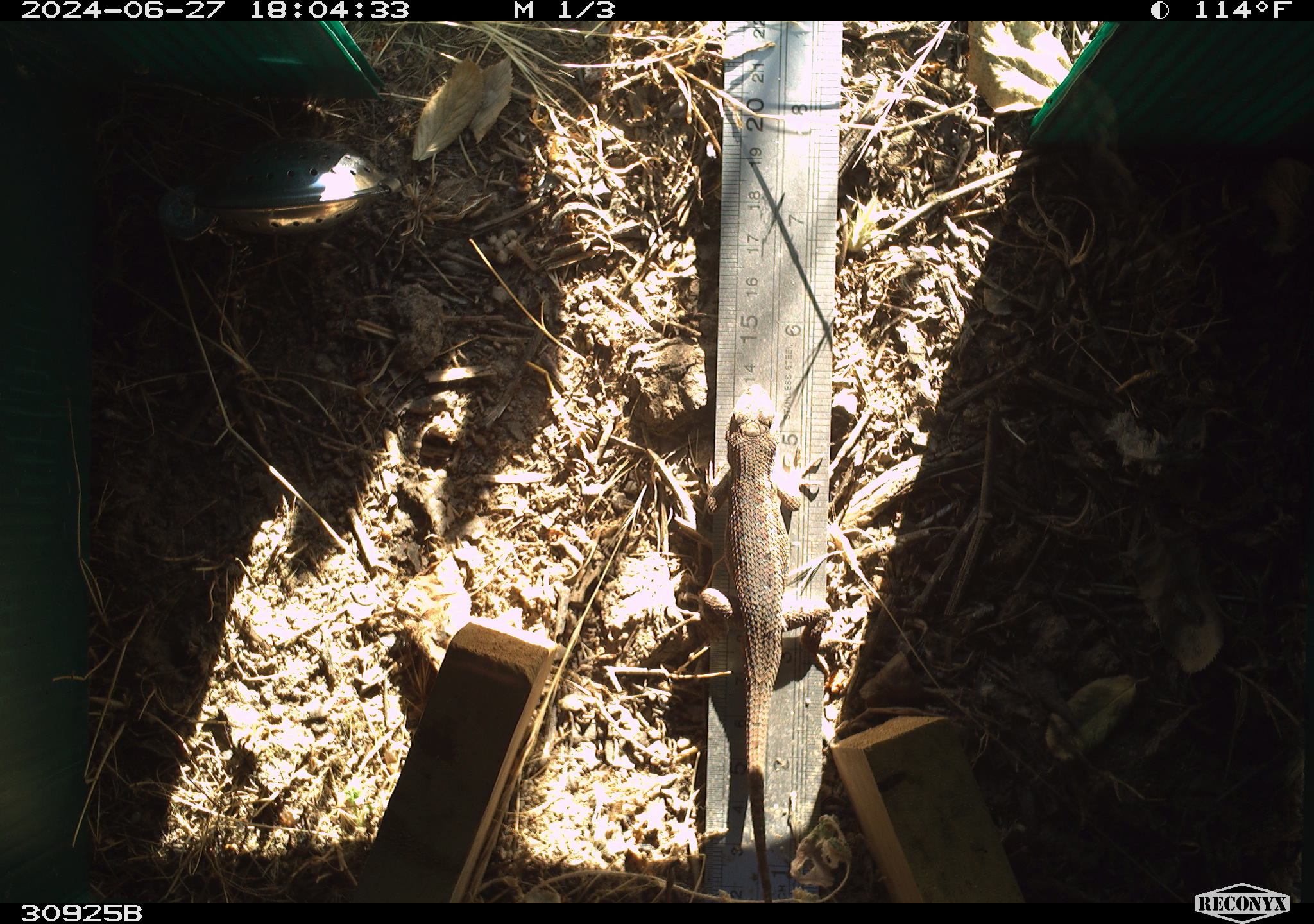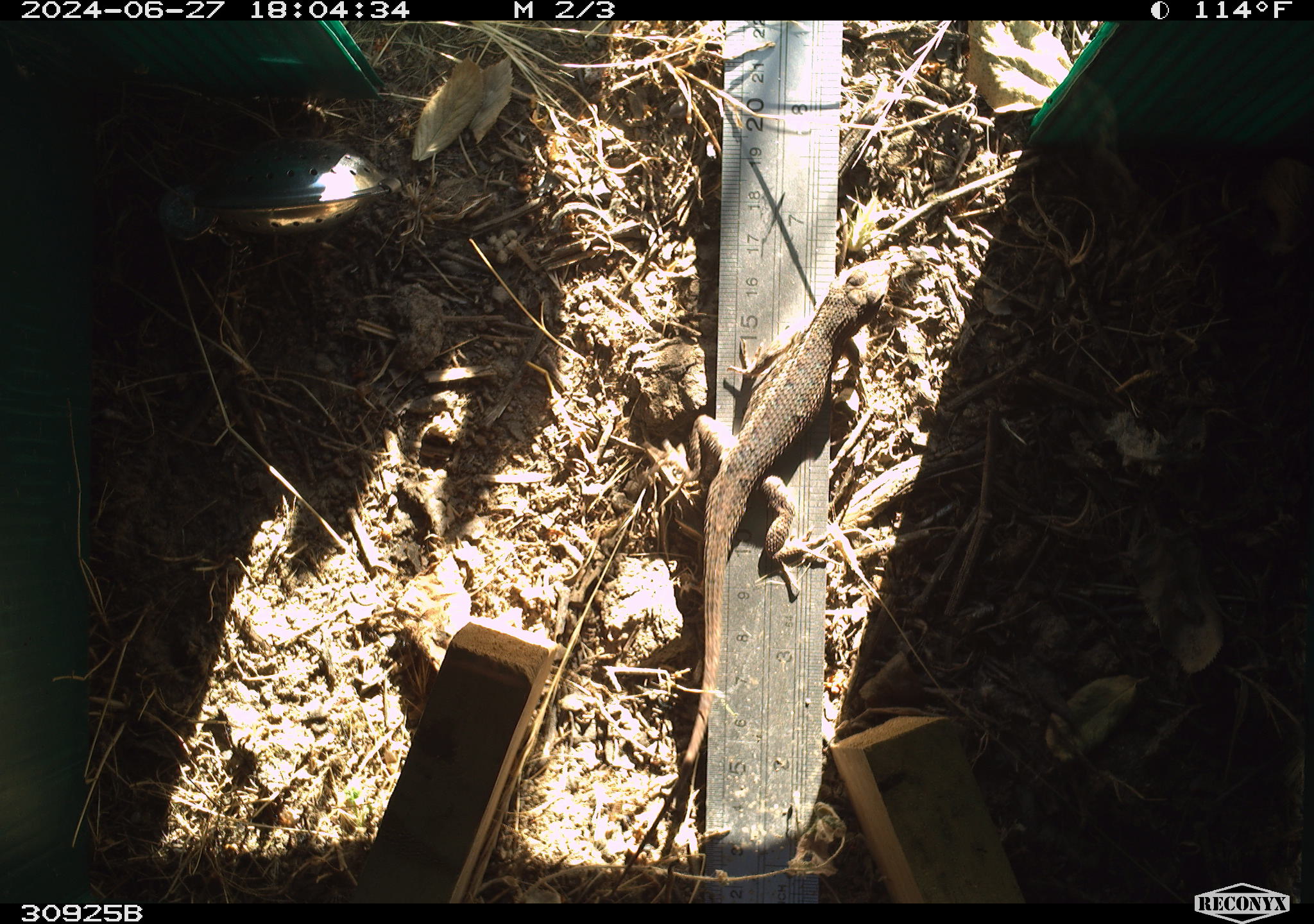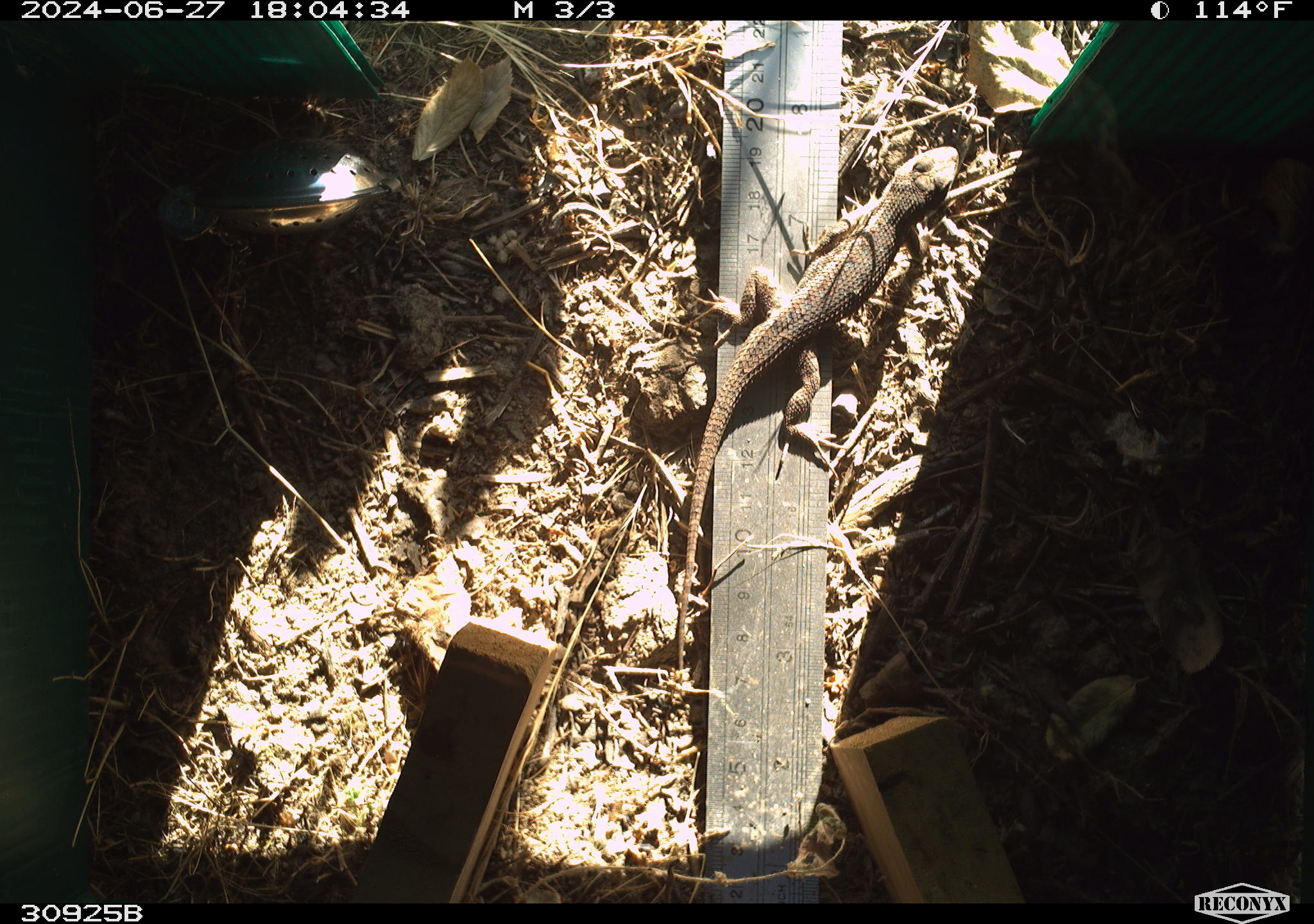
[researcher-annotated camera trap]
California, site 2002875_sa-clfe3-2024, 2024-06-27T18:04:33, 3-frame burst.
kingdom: Animalia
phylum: Chordata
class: Reptilia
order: Squamata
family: Phrynosomatidae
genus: Sceloporus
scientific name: Sceloporus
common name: spiny lizards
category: sceloporus species